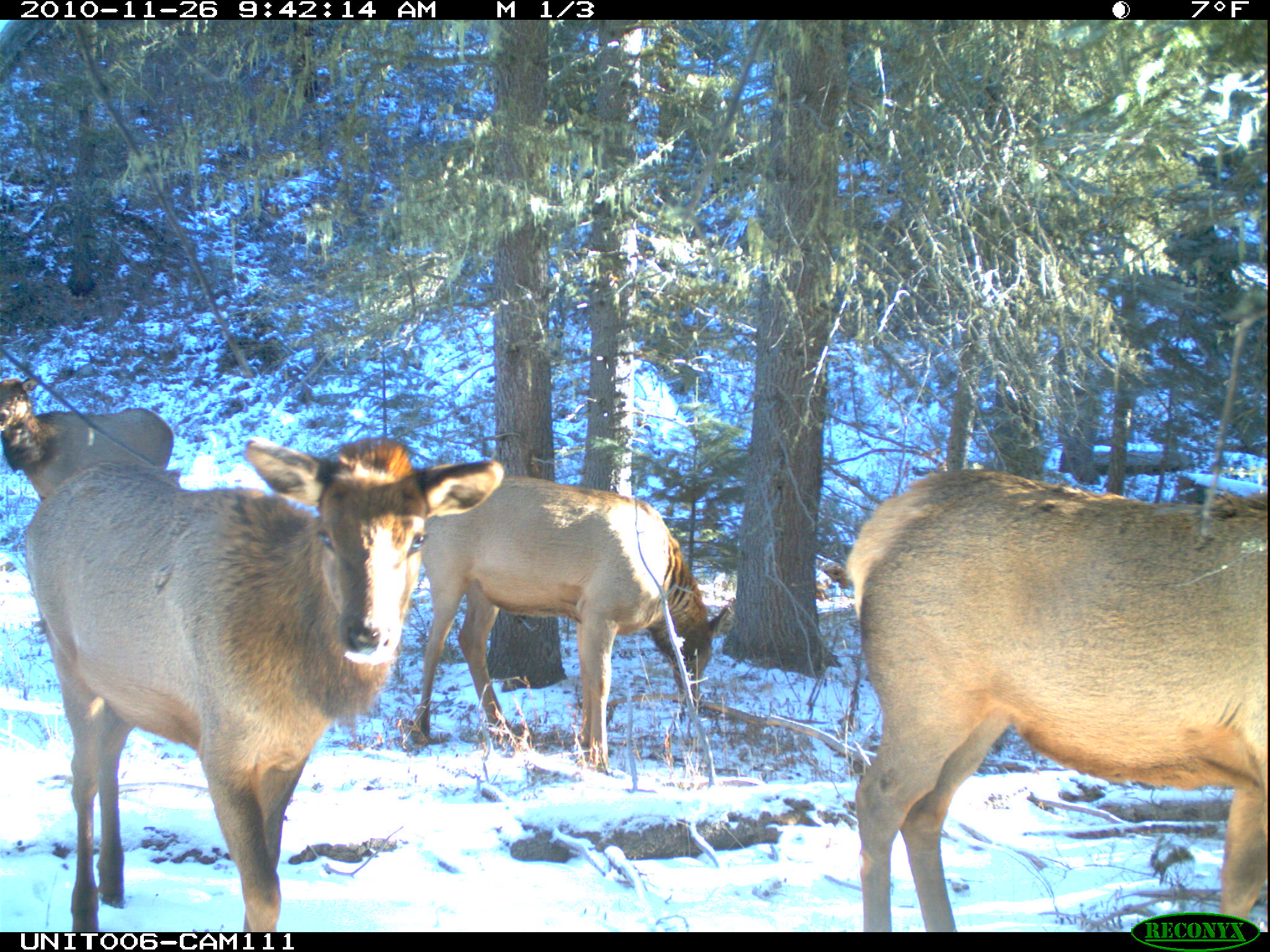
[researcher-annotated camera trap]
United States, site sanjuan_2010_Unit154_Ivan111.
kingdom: Animalia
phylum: Chordata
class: Mammalia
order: Artiodactyla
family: Cervidae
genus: Cervus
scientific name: Cervus elaphus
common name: red deer